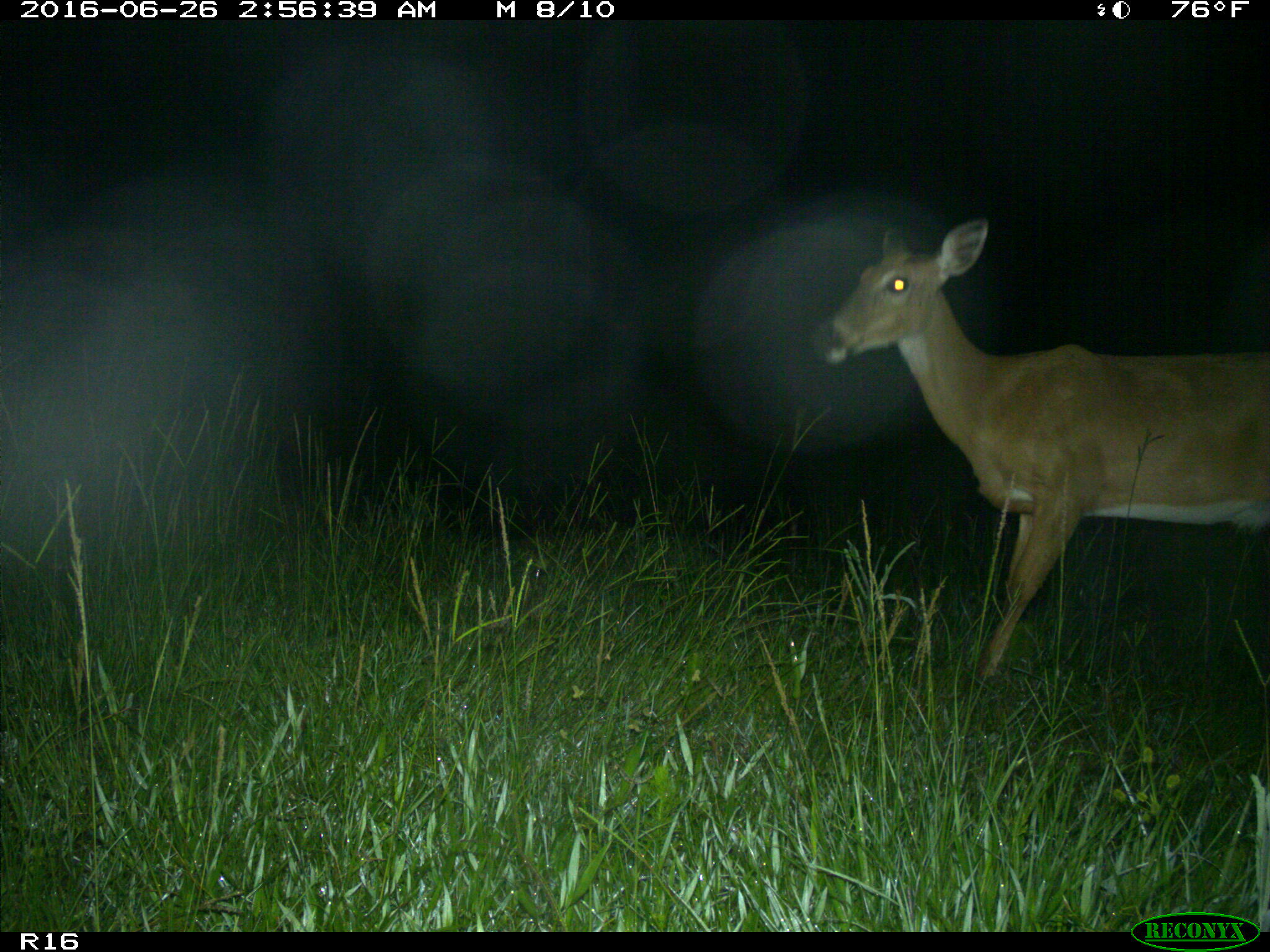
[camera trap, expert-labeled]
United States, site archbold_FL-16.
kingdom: Animalia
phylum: Chordata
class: Mammalia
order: Artiodactyla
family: Cervidae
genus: Odocoileus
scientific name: Odocoileus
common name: deer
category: unidentified deer